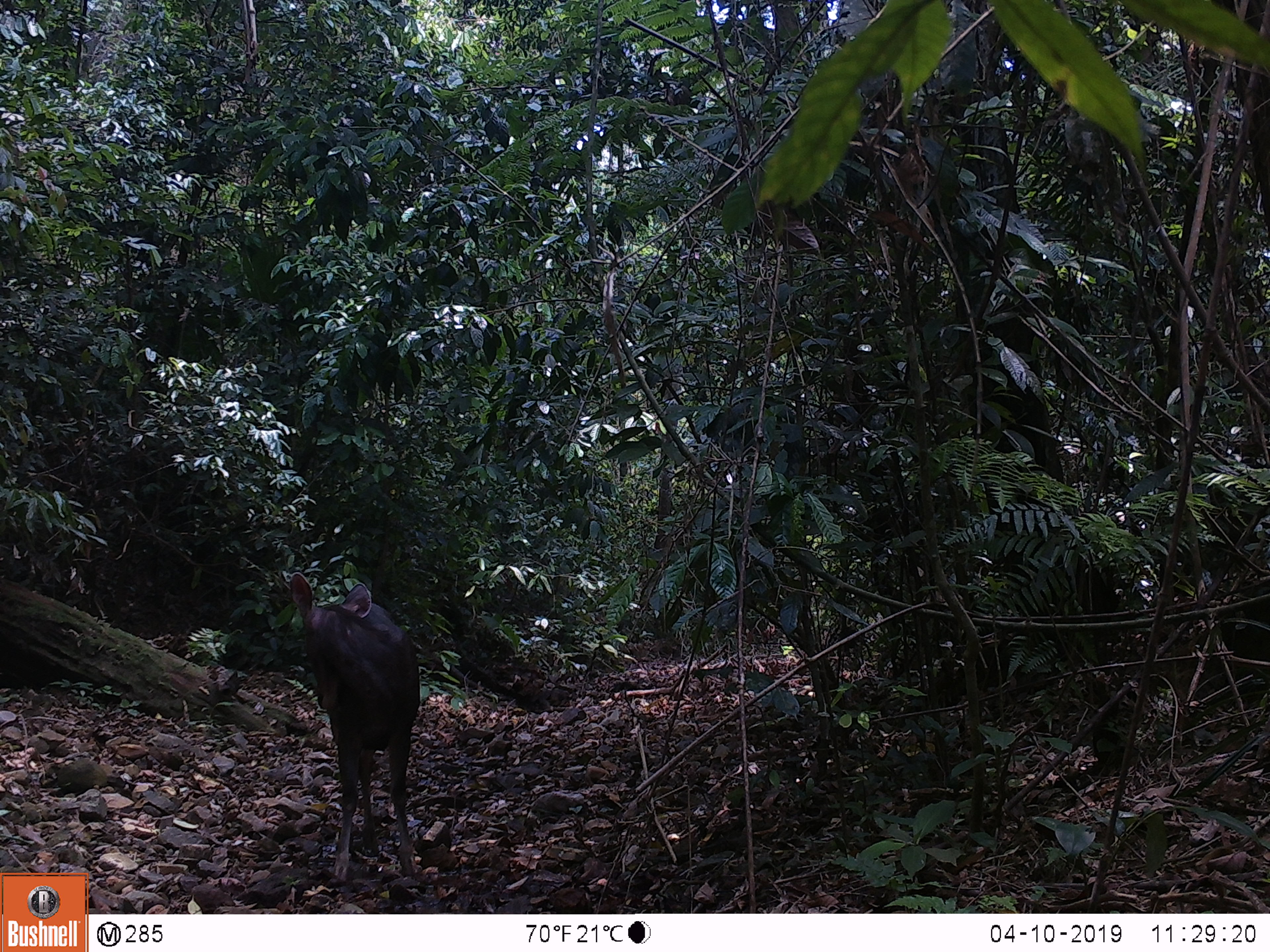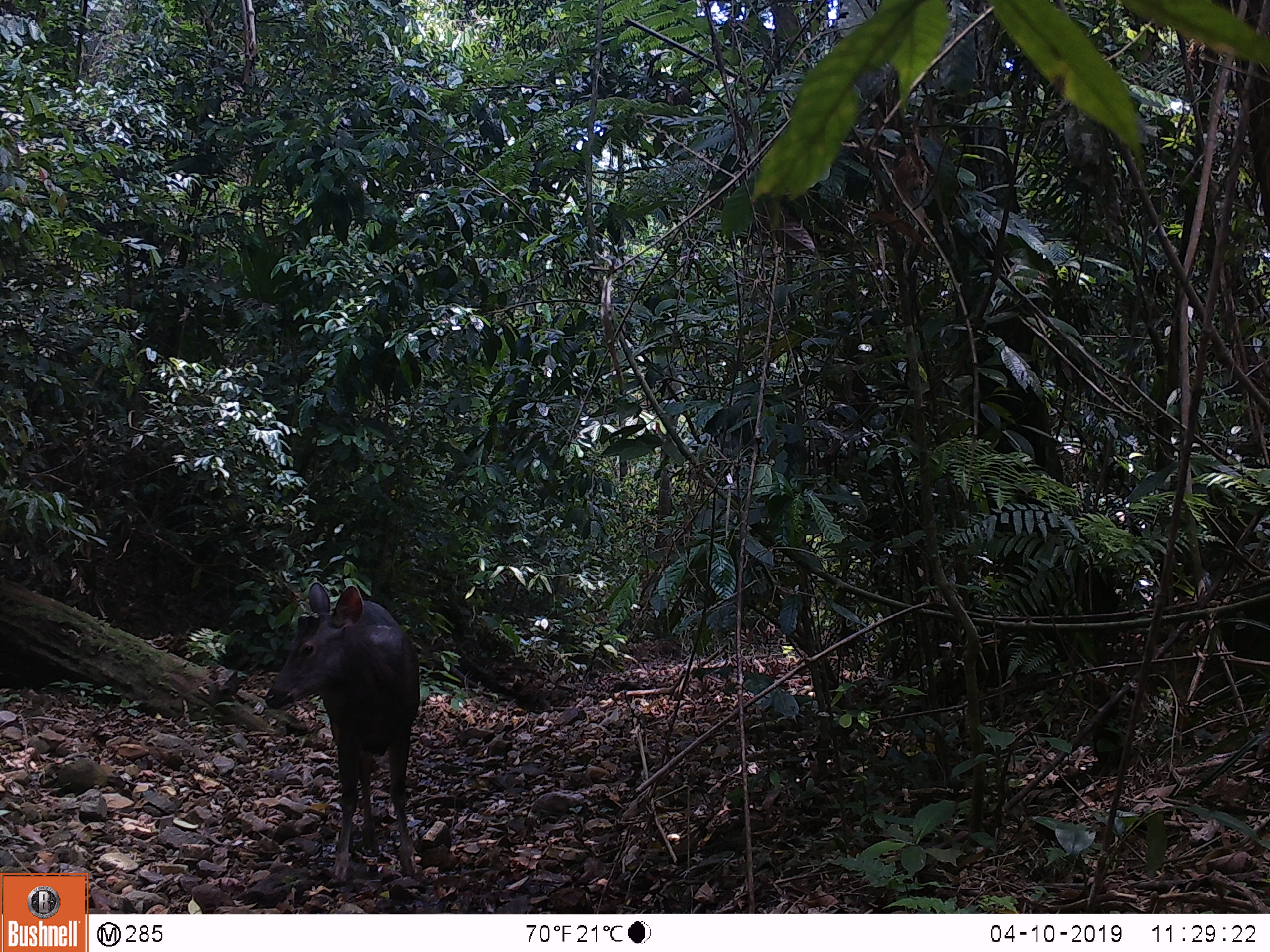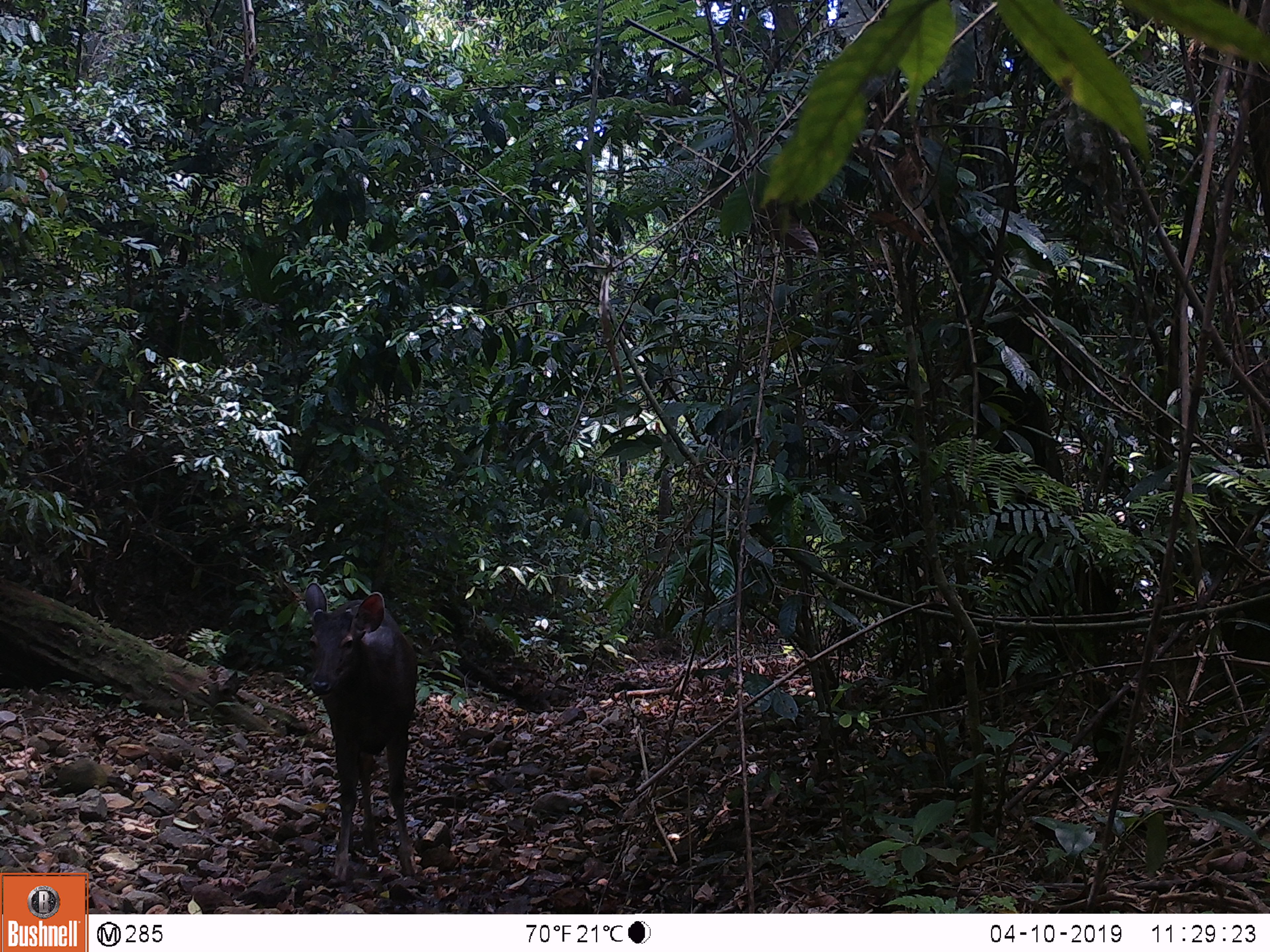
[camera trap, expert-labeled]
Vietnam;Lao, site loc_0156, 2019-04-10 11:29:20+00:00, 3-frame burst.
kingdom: Animalia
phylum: Chordata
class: Mammalia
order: Artiodactyla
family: Cervidae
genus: Rusa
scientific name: Rusa unicolor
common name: sambar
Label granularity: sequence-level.